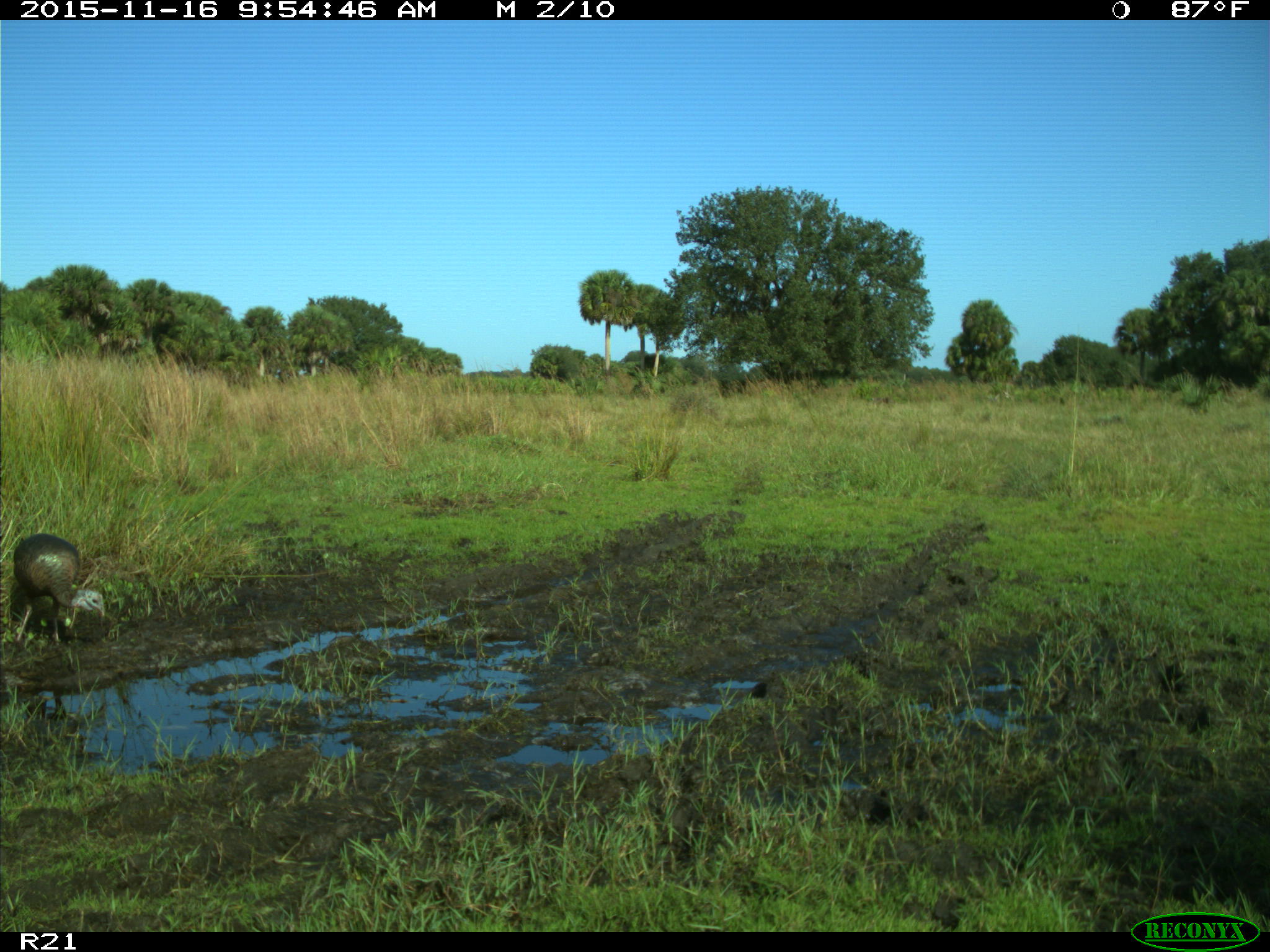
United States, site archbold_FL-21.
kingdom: Animalia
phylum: Chordata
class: Aves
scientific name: Aves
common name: birds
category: unidentified bird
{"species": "unidentified bird (birds) (Aves)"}